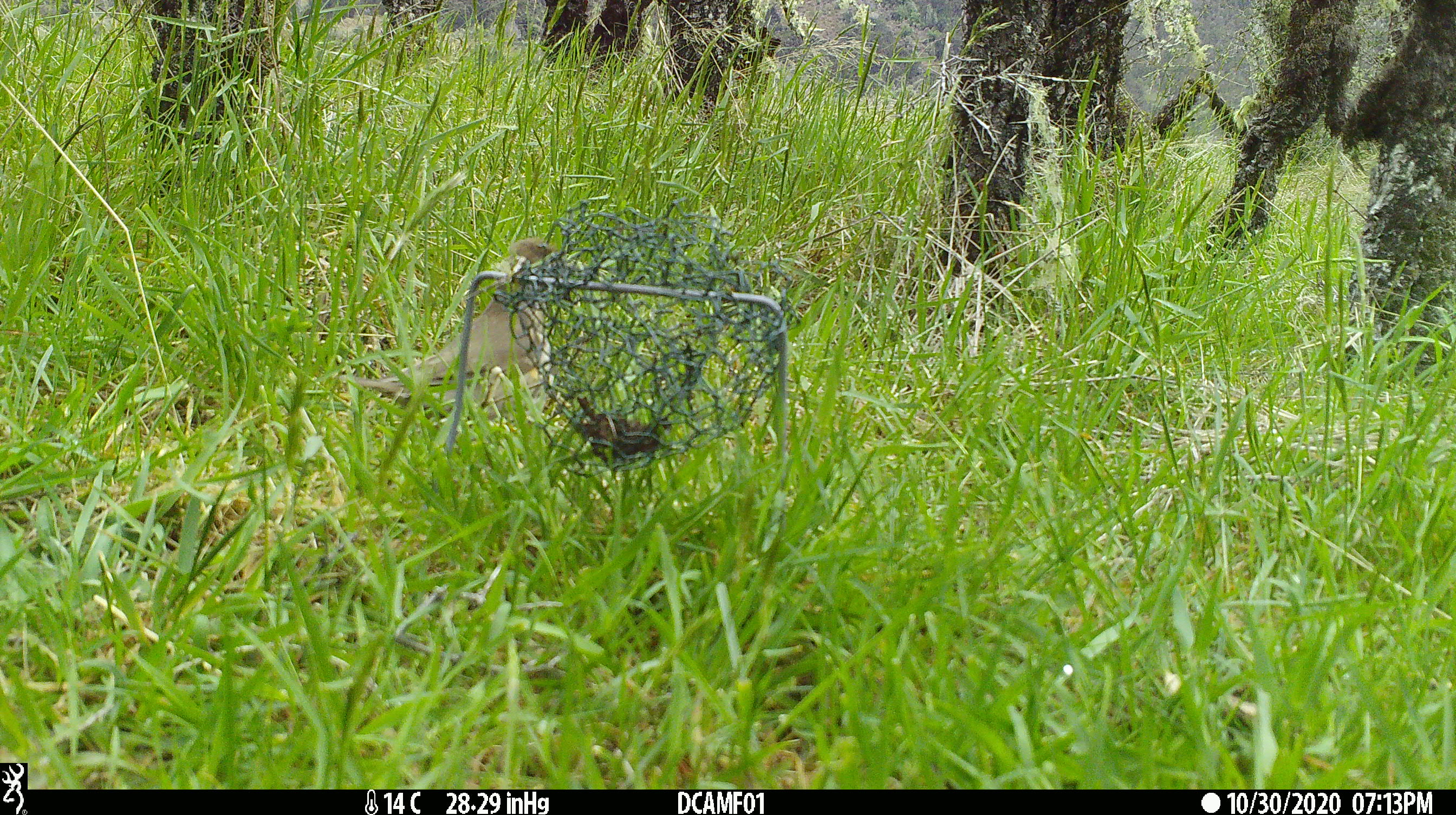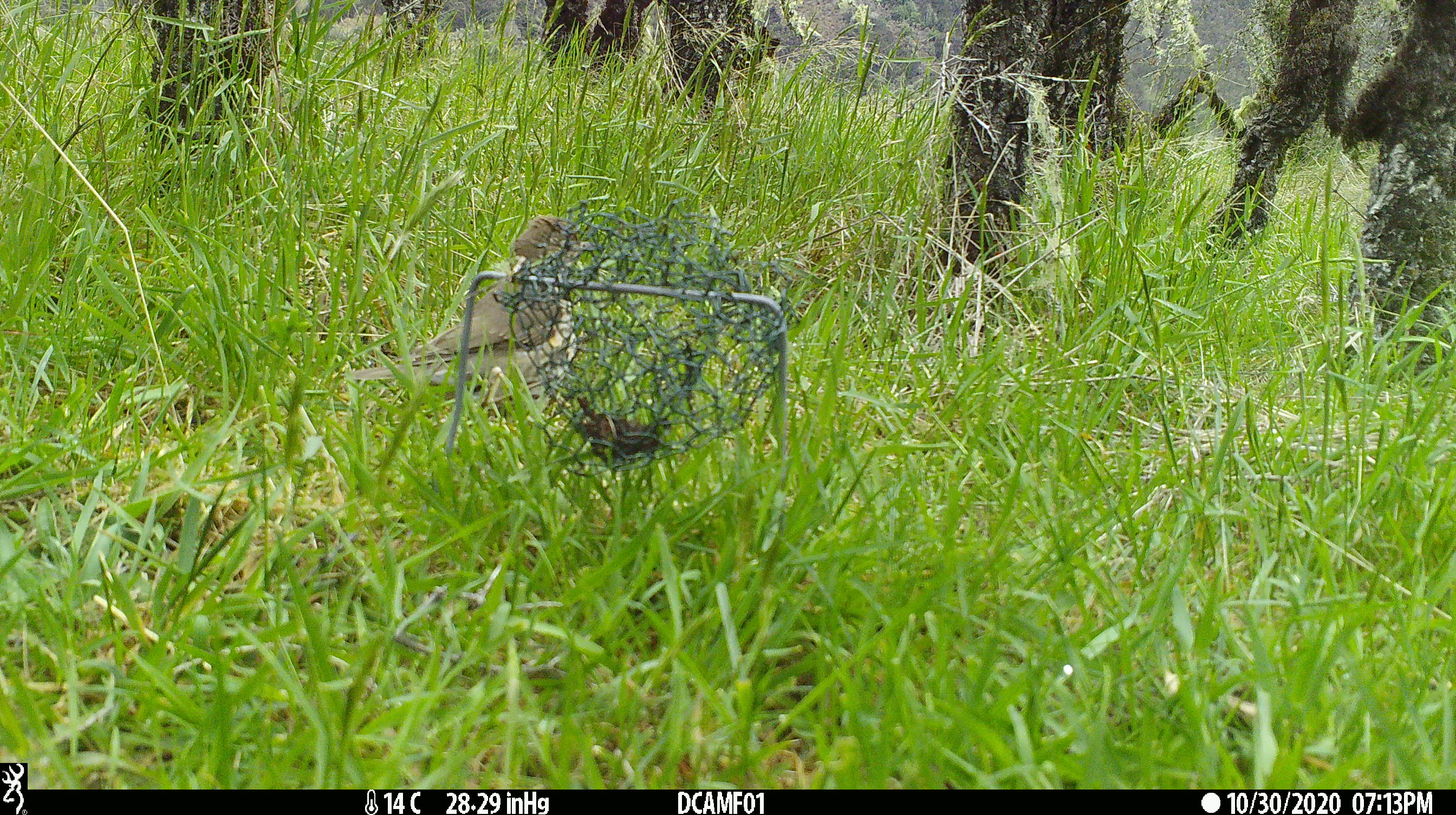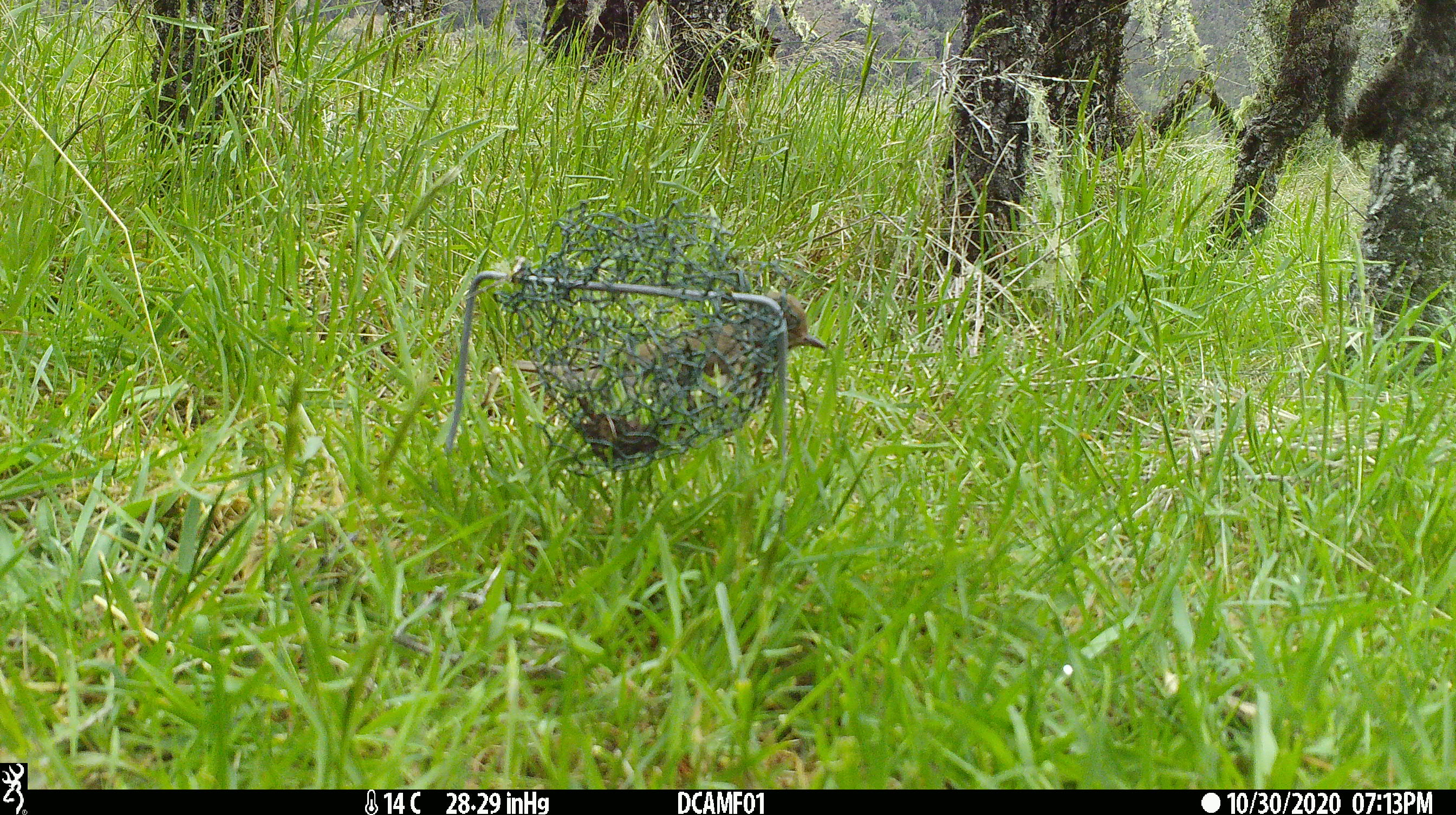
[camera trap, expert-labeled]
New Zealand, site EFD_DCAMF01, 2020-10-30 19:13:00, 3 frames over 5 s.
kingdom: Animalia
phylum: Chordata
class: Aves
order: Passeriformes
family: Turdidae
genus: Turdus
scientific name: Turdus philomelos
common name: song thrush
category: thrush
Thrush (song thrush) (Turdus philomelos).